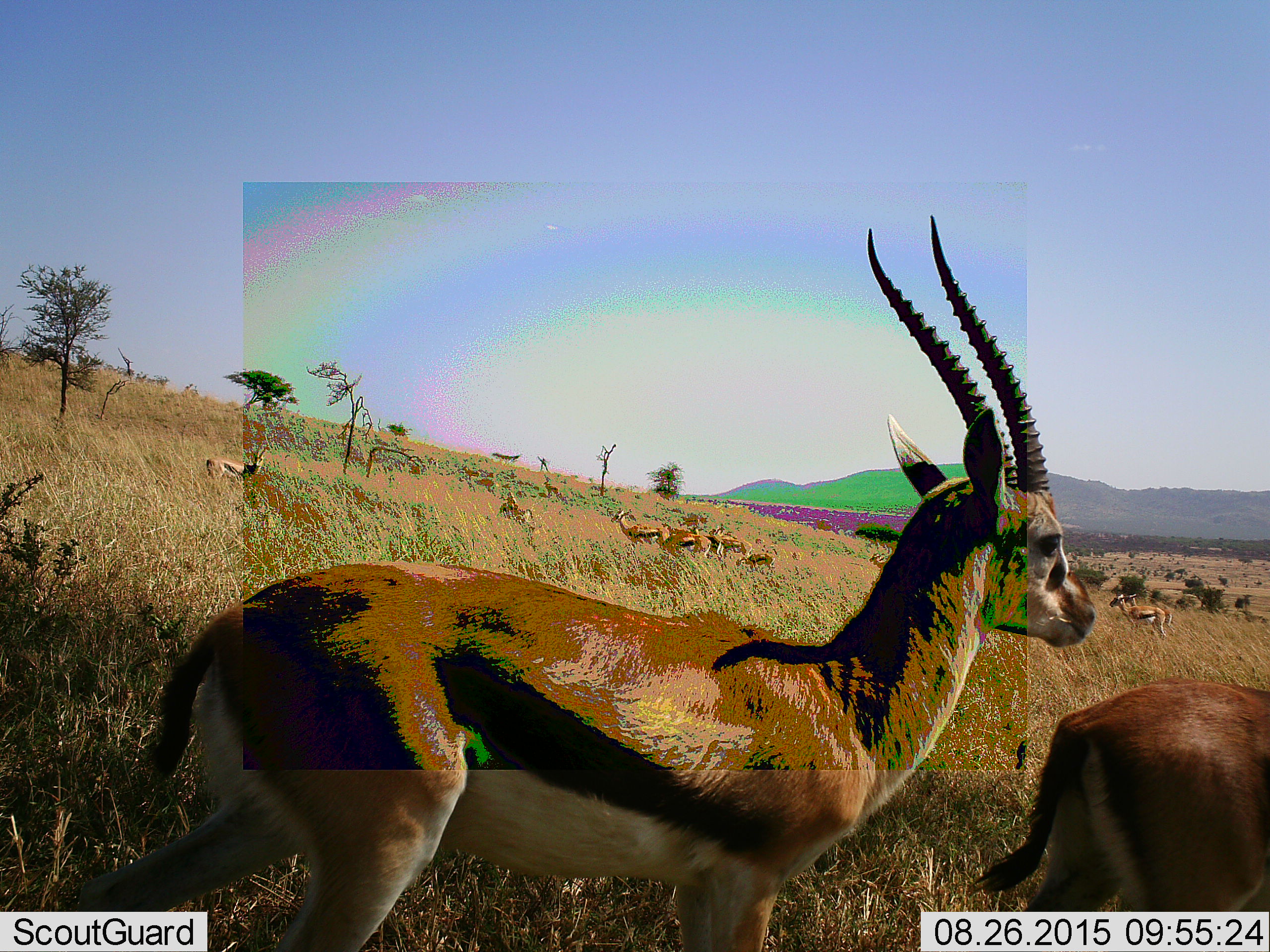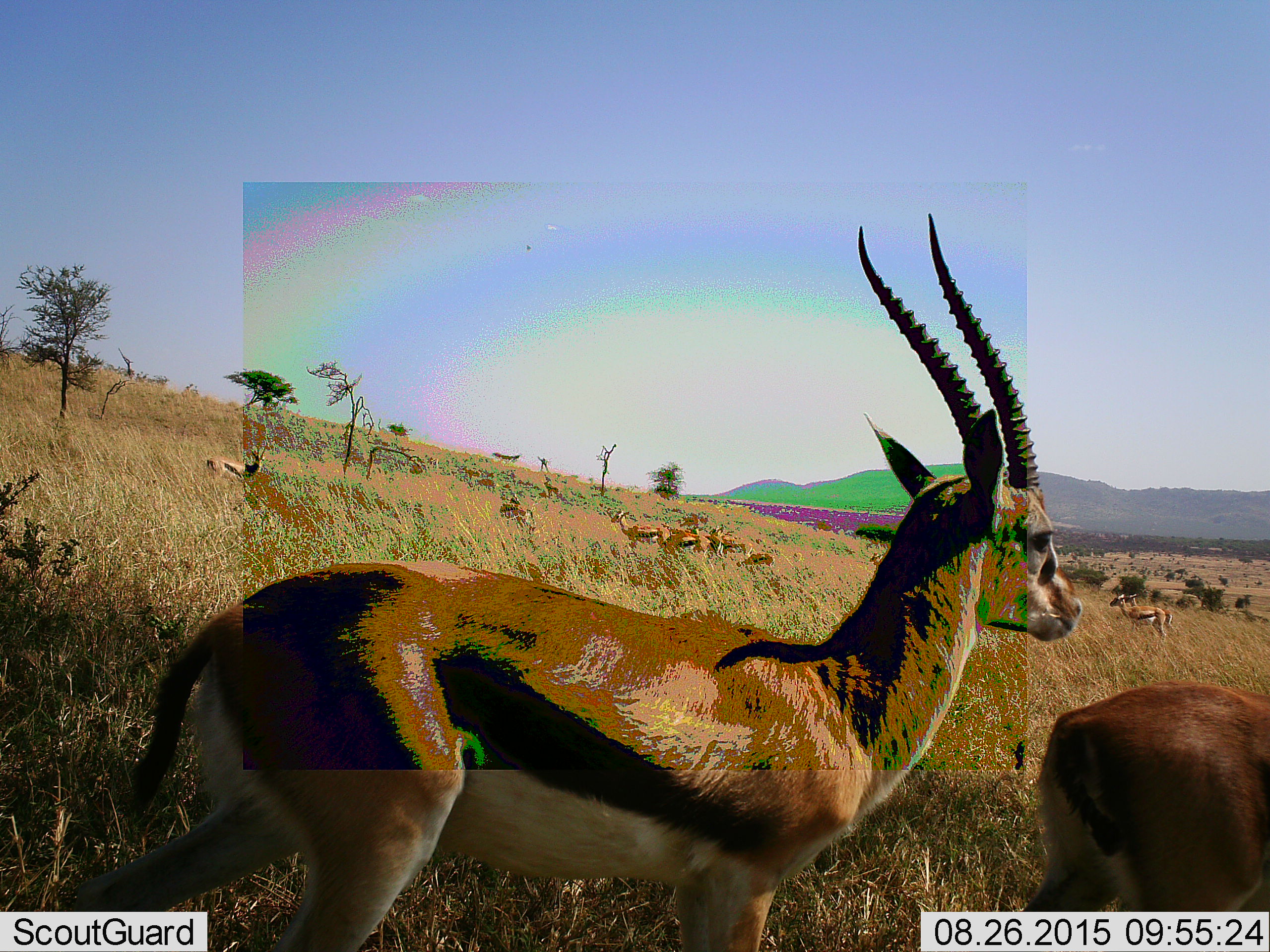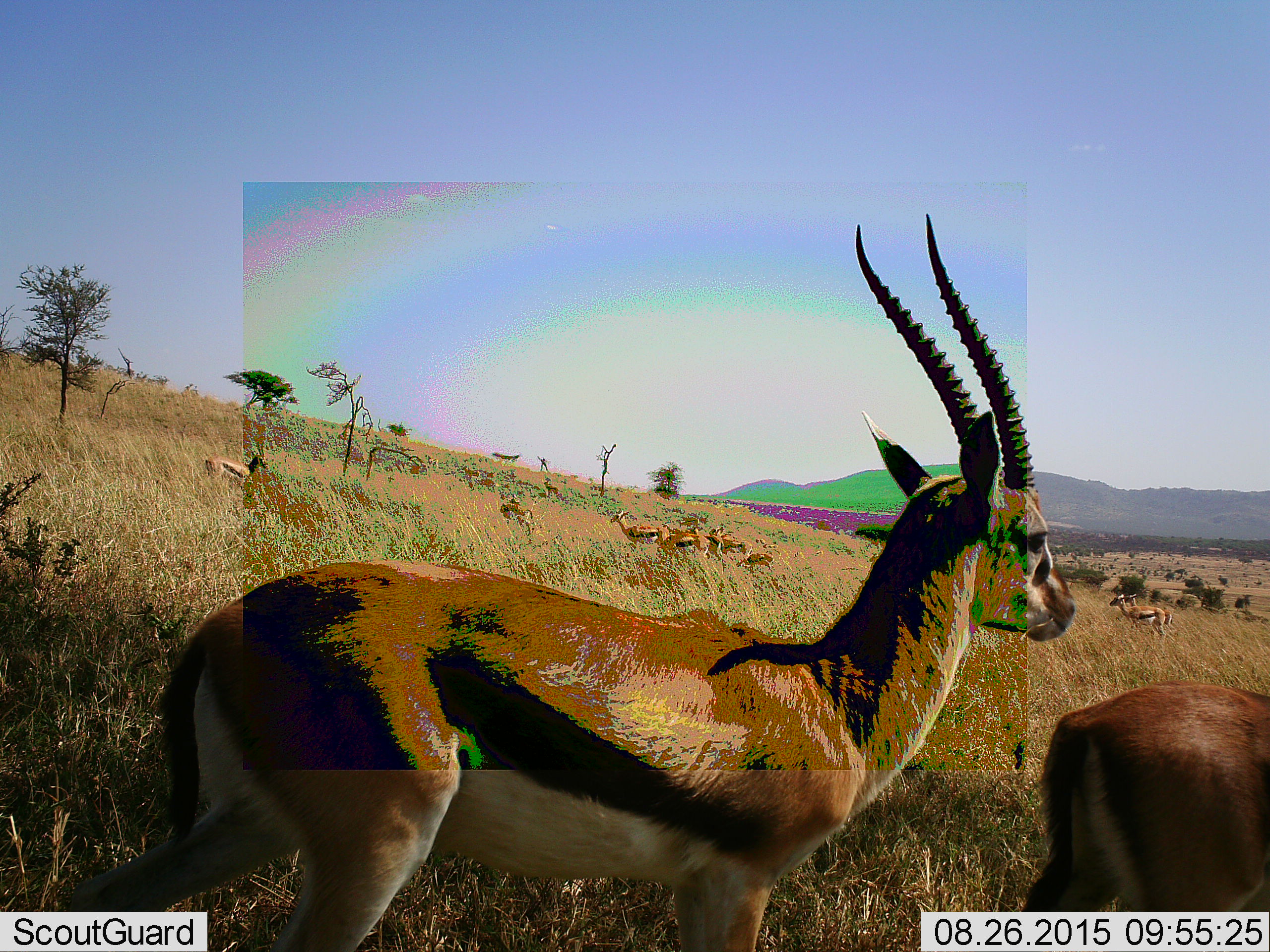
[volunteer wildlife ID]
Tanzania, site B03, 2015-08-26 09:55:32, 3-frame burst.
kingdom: Animalia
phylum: Chordata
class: Mammalia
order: Artiodactyla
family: Bovidae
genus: Eudorcas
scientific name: Eudorcas thomsonii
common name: thomson's gazelle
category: gazellethomsons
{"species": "gazellethomsons (thomson's gazelle) (Eudorcas thomsonii)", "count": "11-50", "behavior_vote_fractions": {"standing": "82%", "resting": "0%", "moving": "41%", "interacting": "12%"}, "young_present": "47%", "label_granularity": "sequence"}